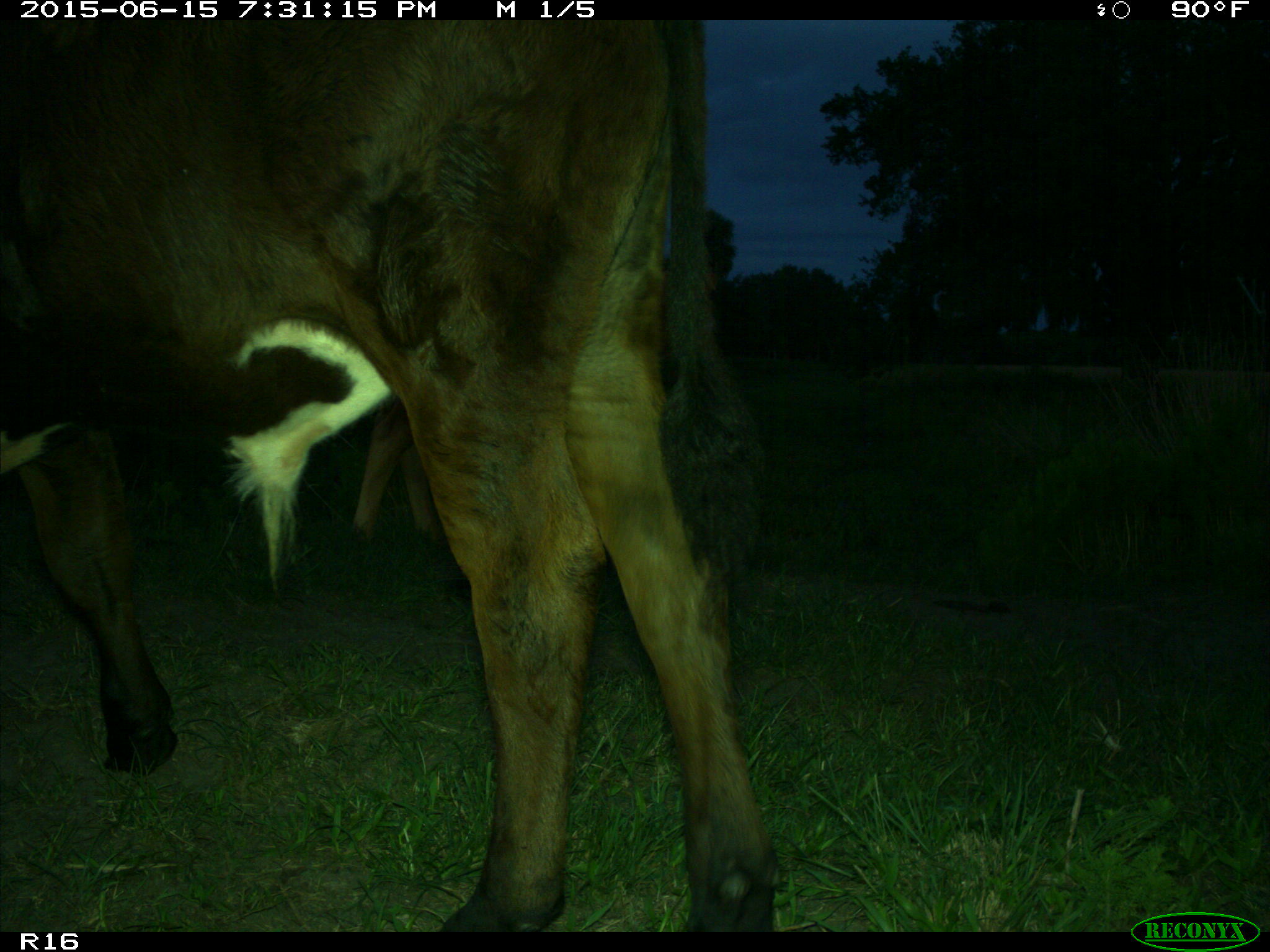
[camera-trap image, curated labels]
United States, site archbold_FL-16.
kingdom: Animalia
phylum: Chordata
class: Mammalia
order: Artiodactyla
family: Bovidae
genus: Bos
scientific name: Bos taurus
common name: domestic cow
Bos taurus (domestic cow).